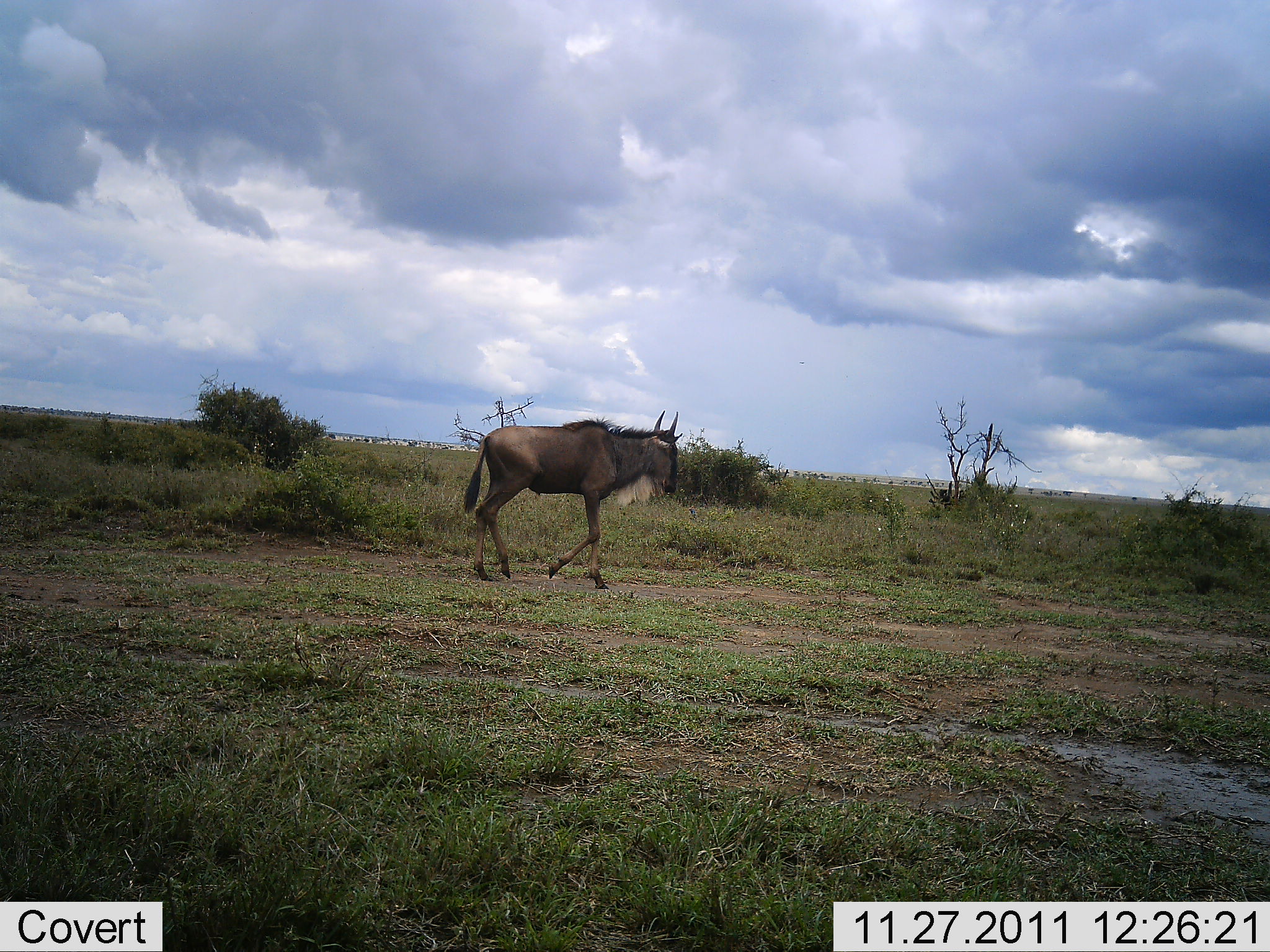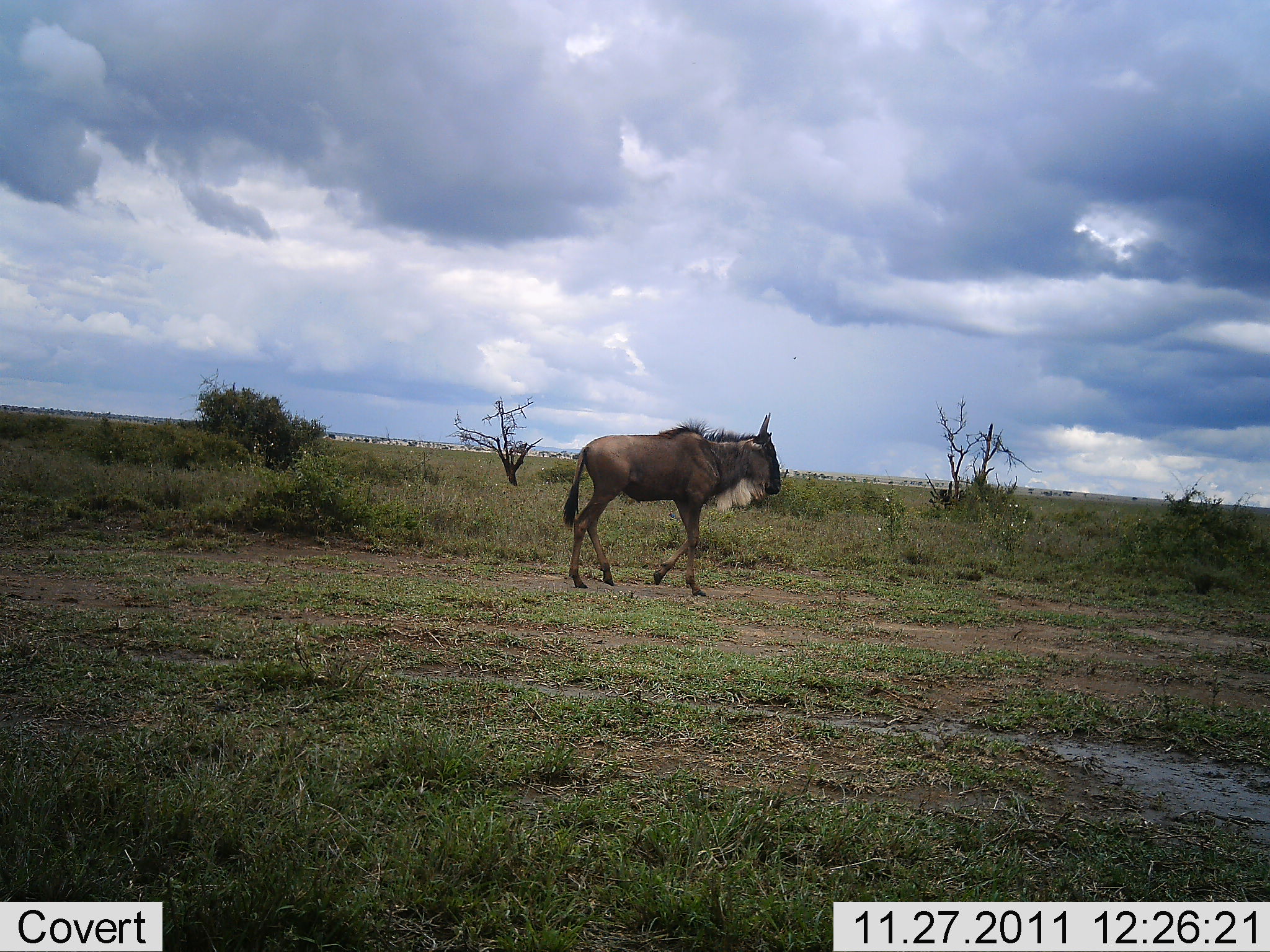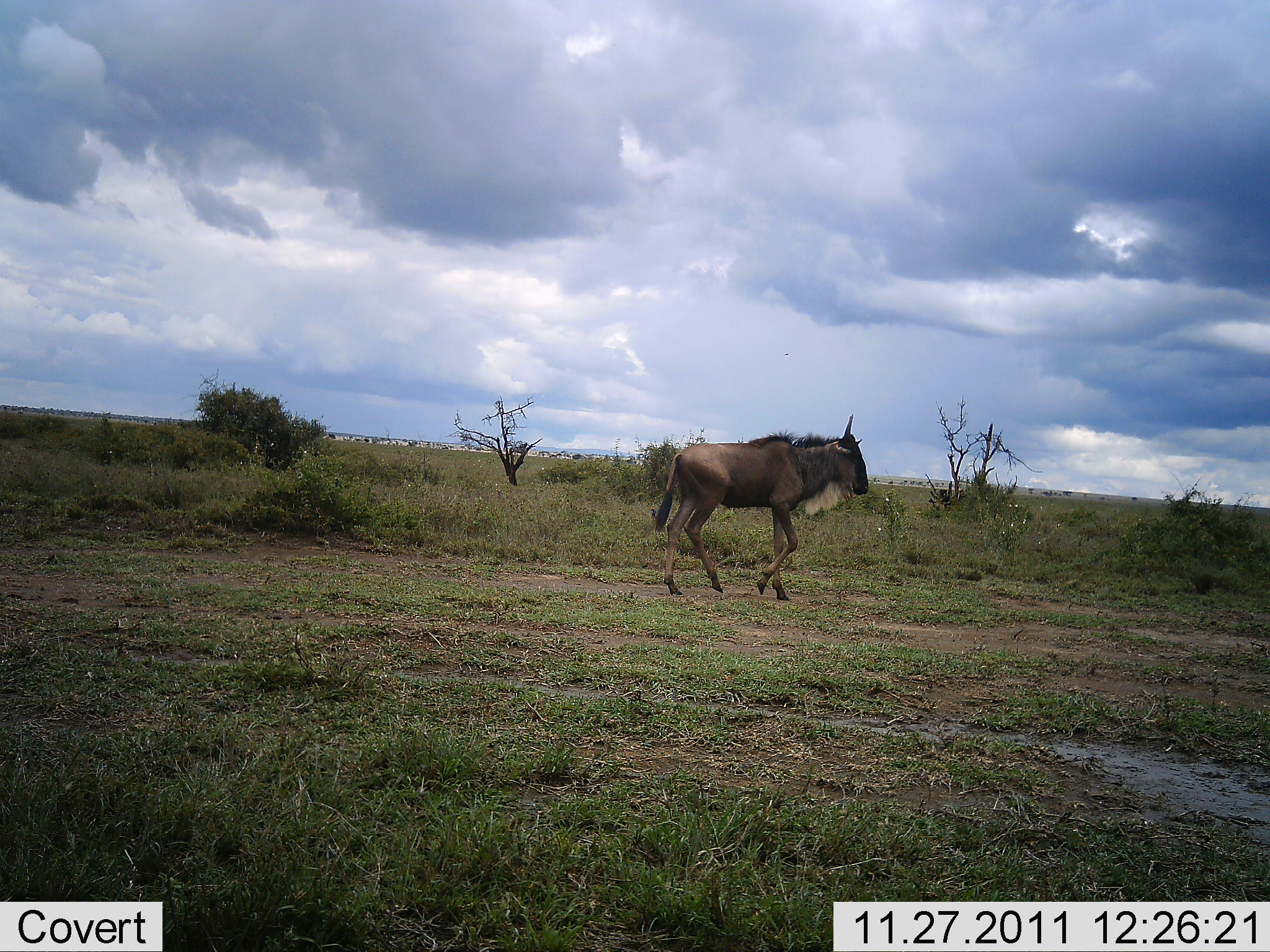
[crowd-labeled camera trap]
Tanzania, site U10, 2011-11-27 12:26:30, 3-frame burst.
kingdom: Animalia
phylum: Chordata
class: Mammalia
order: Artiodactyla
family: Bovidae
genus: Connochaetes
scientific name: Connochaetes taurinus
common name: blue wildebeest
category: wildebeest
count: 1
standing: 0%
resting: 0%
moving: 100%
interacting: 0%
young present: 0%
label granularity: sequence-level